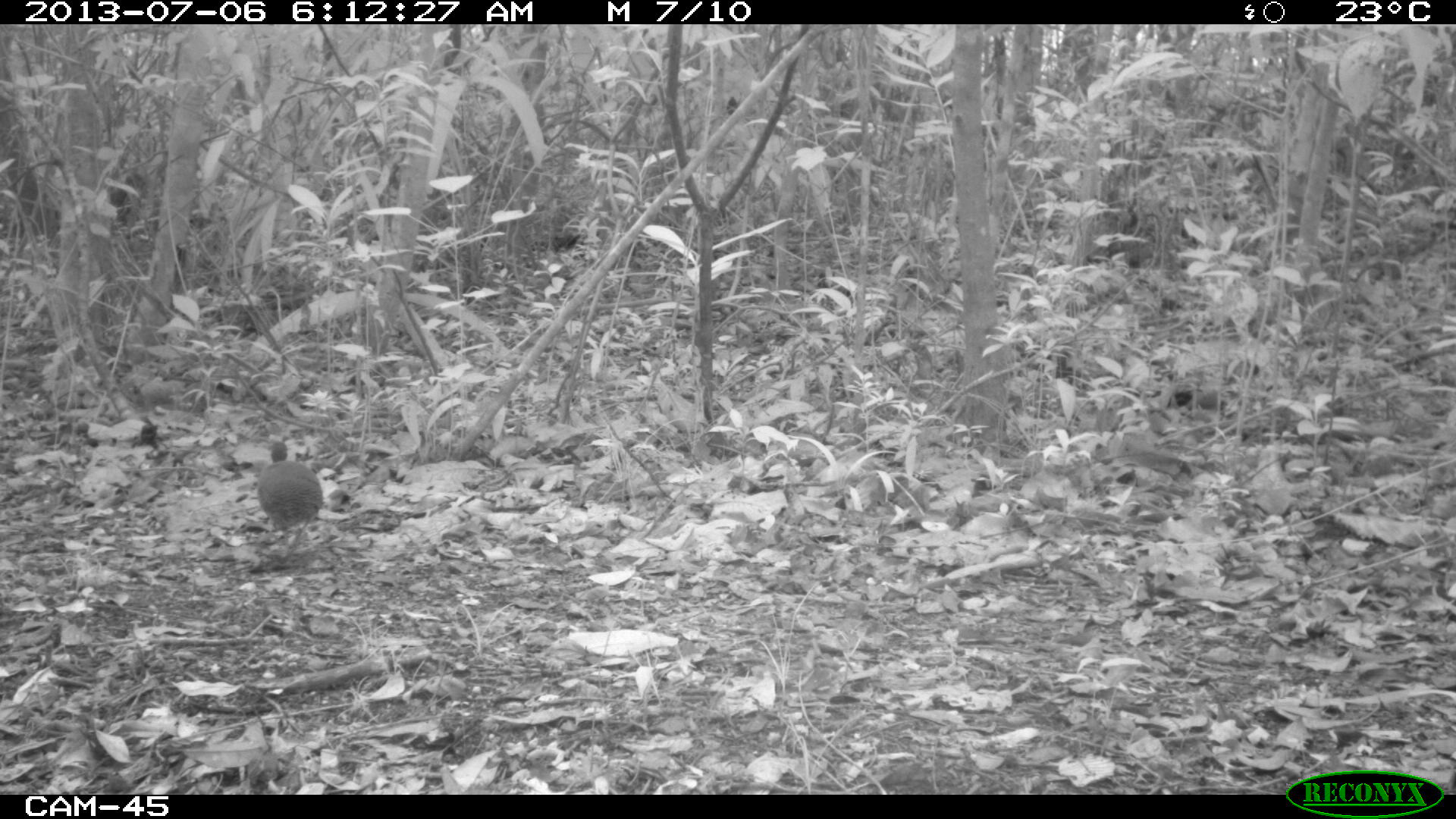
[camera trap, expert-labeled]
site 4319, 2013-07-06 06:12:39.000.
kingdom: Animalia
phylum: Chordata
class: Aves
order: Tinamiformes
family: Tinamidae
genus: Tinamus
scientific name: Tinamus major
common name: great tinamou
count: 1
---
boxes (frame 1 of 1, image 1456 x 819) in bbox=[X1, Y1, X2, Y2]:
tinamus major: bbox=[256, 438, 324, 561]